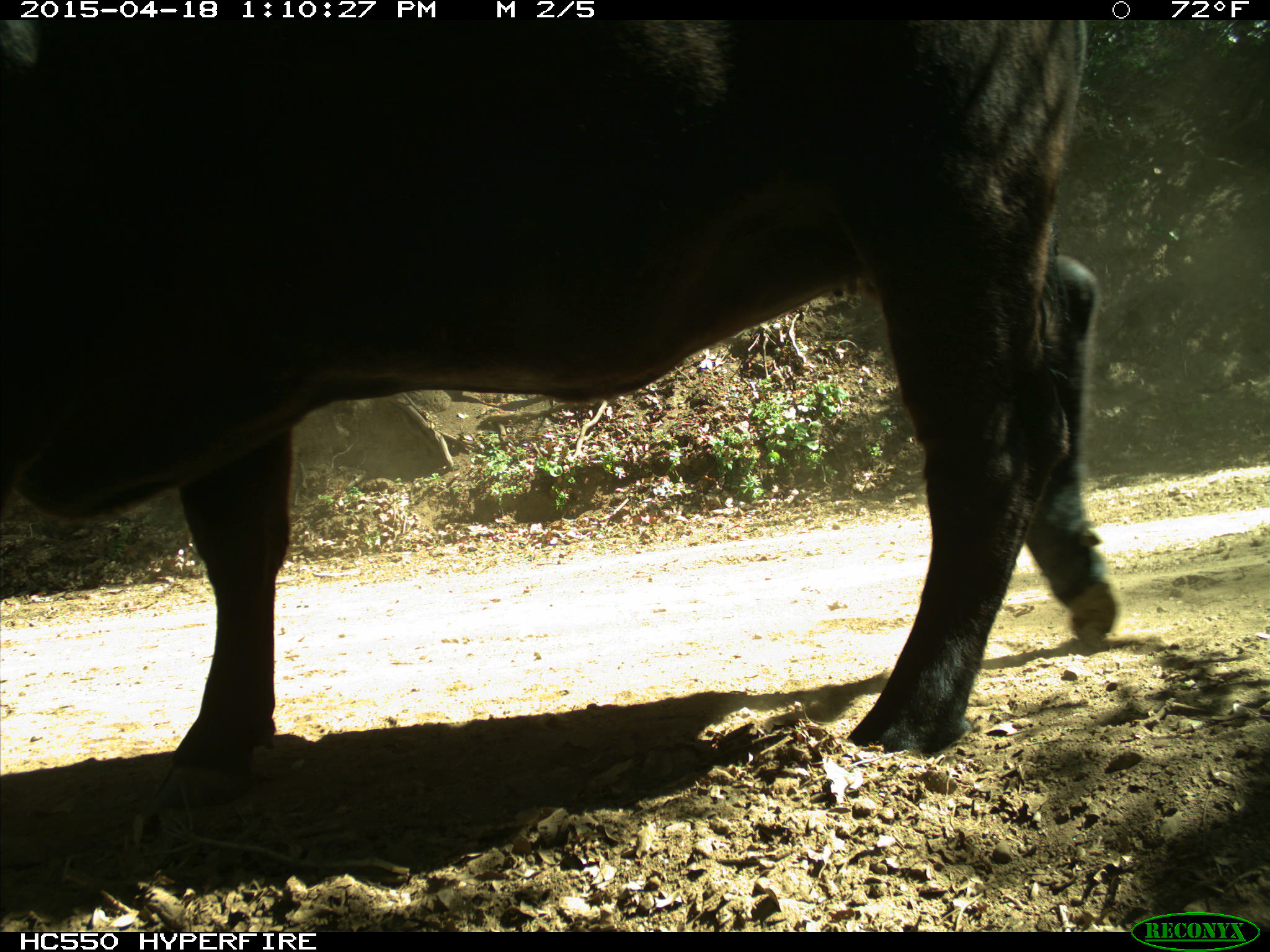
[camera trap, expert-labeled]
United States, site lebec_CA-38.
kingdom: Animalia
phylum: Chordata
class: Mammalia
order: Artiodactyla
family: Bovidae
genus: Bos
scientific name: Bos taurus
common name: domestic cow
Bos taurus (domestic cow).